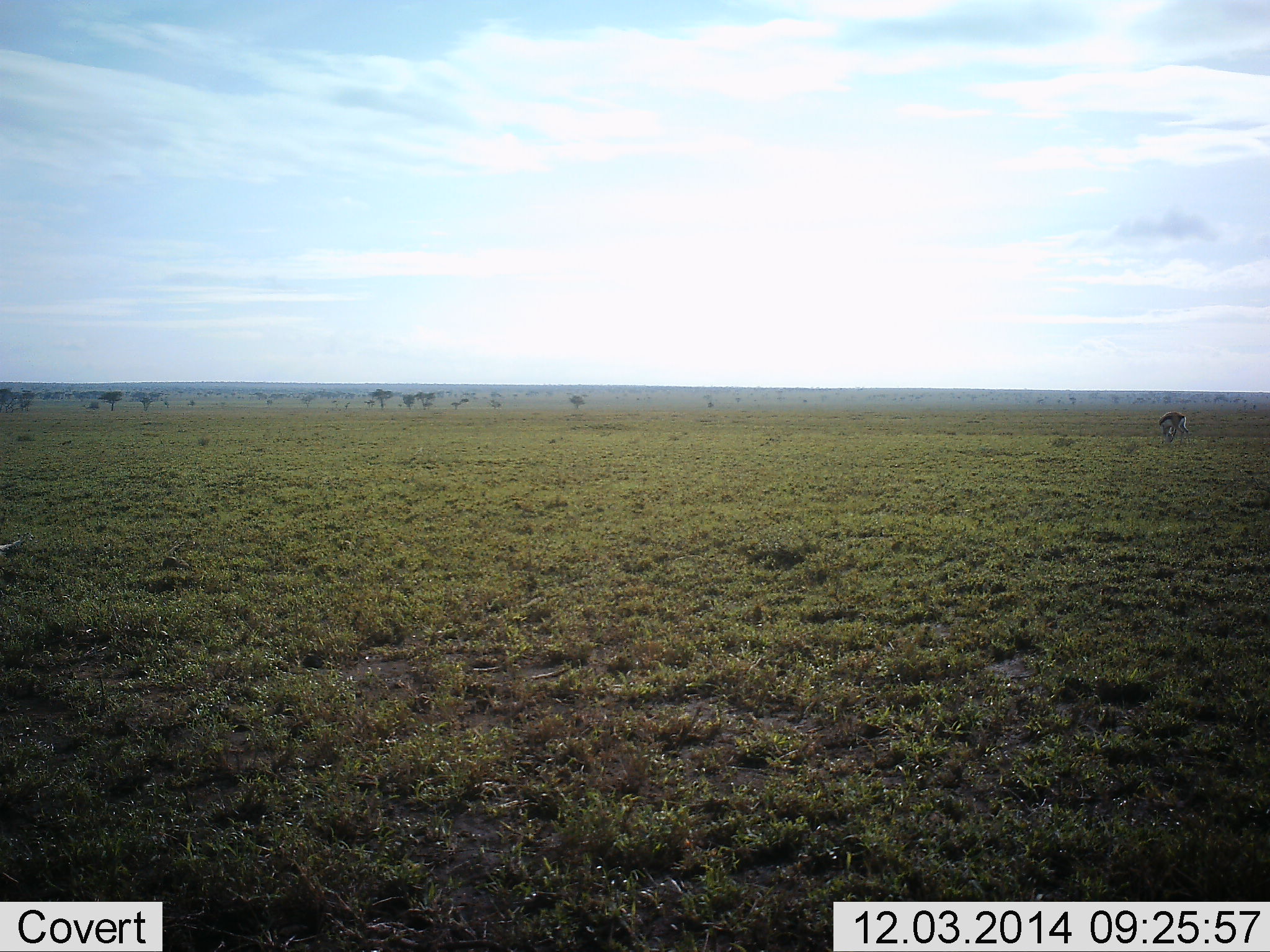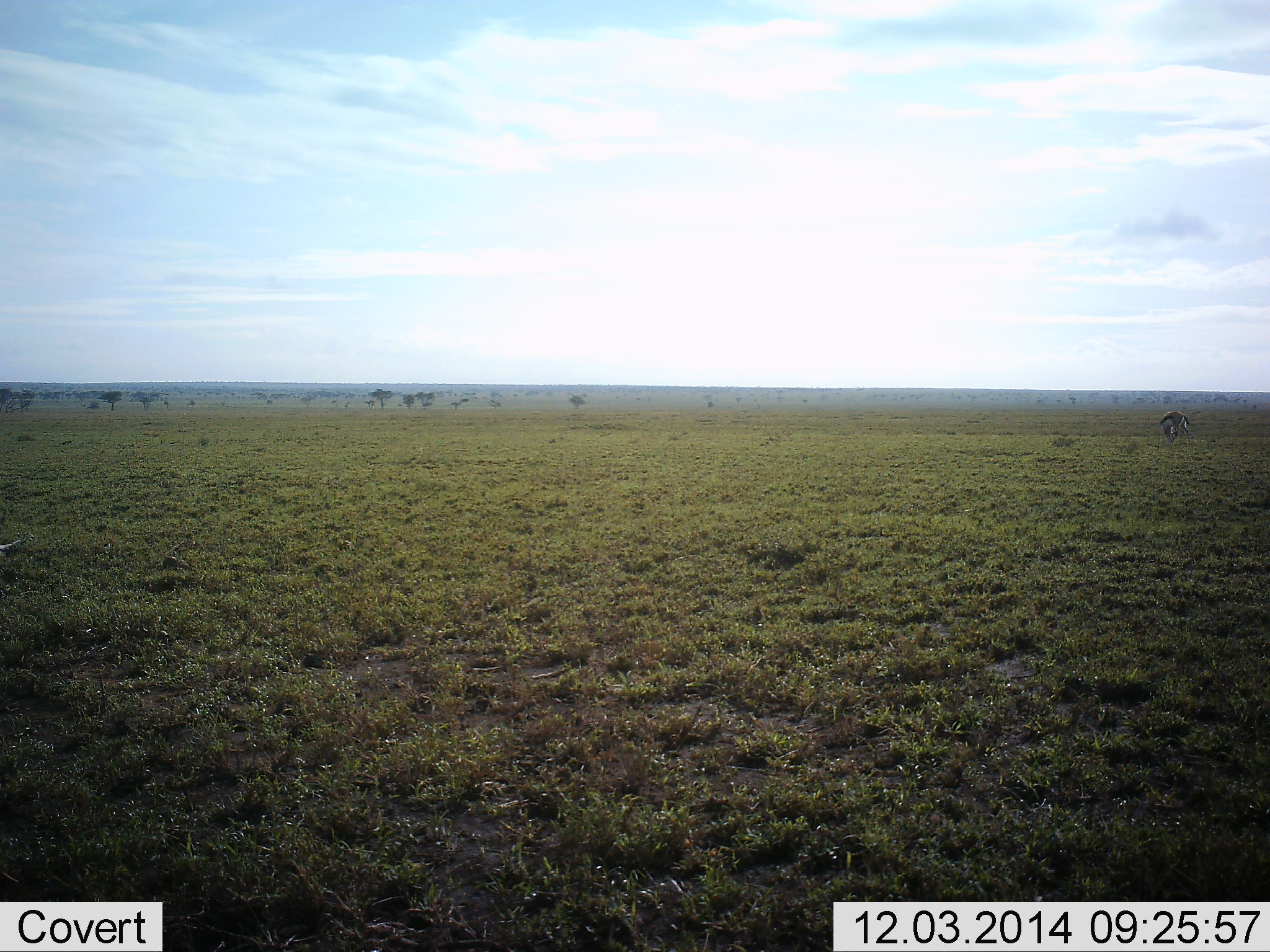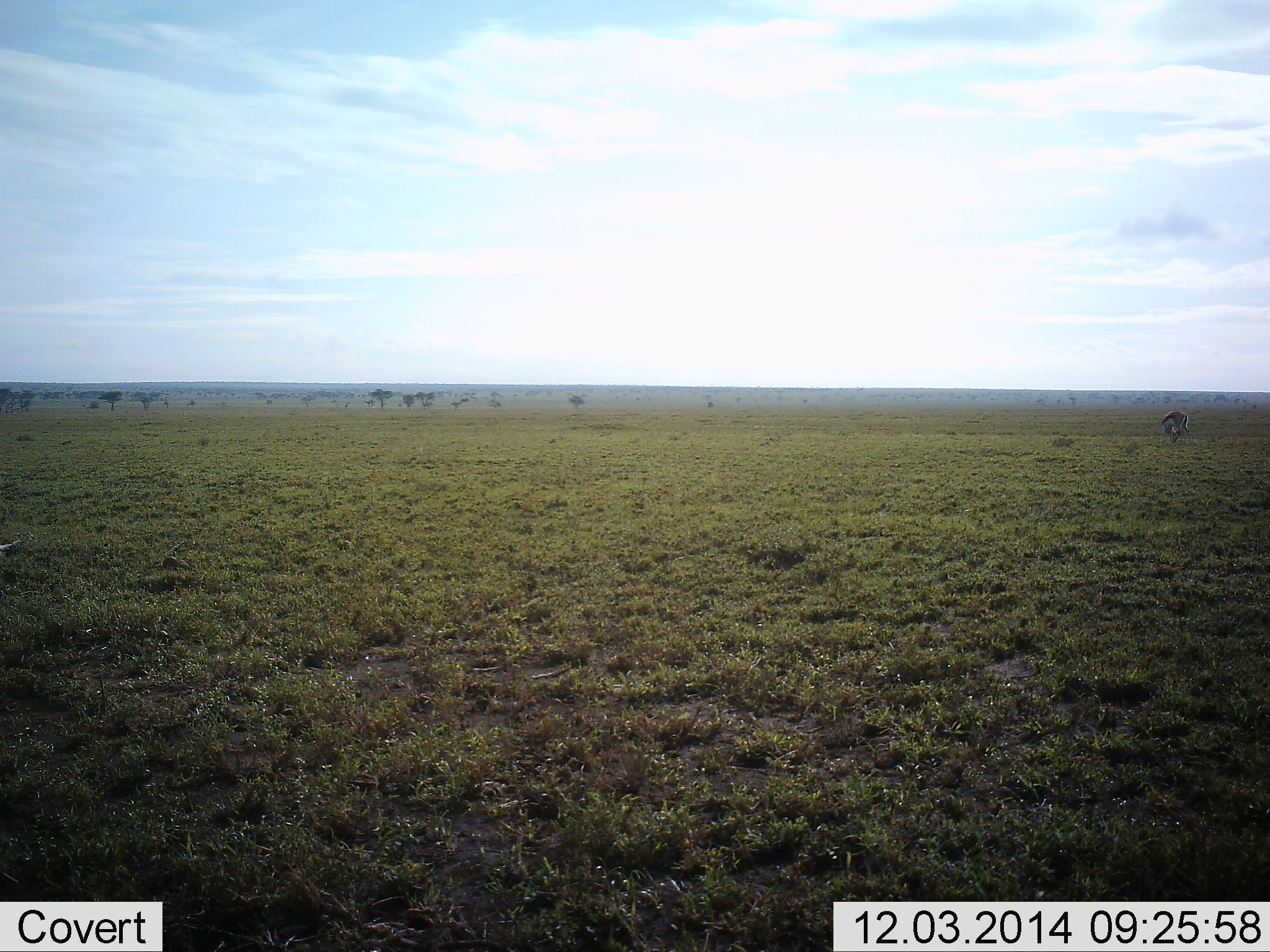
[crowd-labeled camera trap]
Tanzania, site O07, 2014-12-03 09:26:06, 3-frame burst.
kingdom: Animalia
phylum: Chordata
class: Mammalia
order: Artiodactyla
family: Bovidae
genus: Eudorcas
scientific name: Eudorcas thomsonii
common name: thomson's gazelle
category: gazellethomsons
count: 1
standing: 57%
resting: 0%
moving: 0%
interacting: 0%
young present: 0%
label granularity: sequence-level